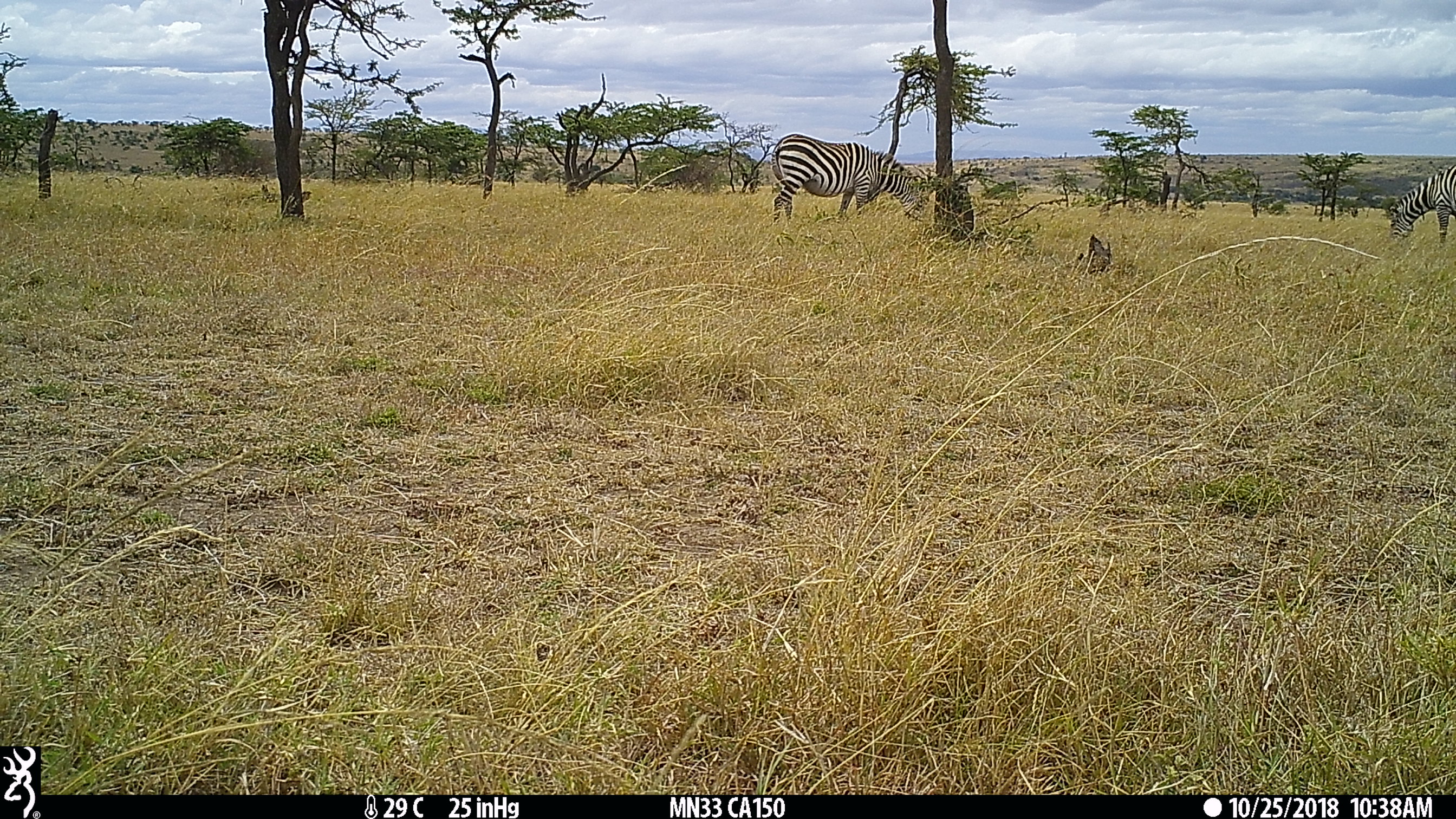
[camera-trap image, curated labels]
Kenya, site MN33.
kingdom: Animalia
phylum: Chordata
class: Mammalia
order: Perissodactyla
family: Equidae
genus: Equus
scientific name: Equus quagga burchellii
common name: burchell's zebra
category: zebra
Zebra (burchell's zebra) (Equus quagga burchellii).